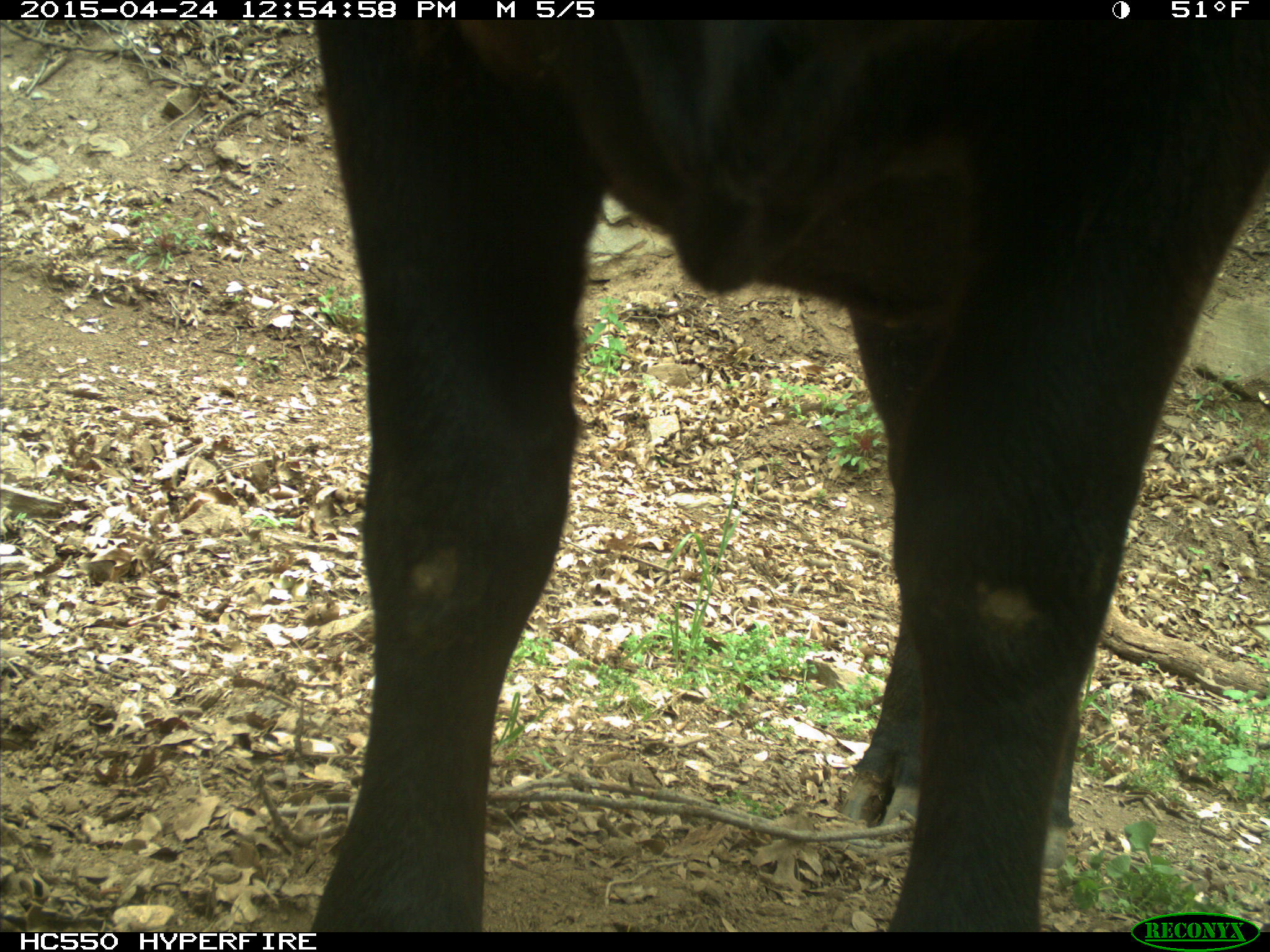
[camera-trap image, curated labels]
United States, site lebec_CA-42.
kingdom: Animalia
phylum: Chordata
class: Mammalia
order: Artiodactyla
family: Bovidae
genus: Bos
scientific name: Bos taurus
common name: domestic cow